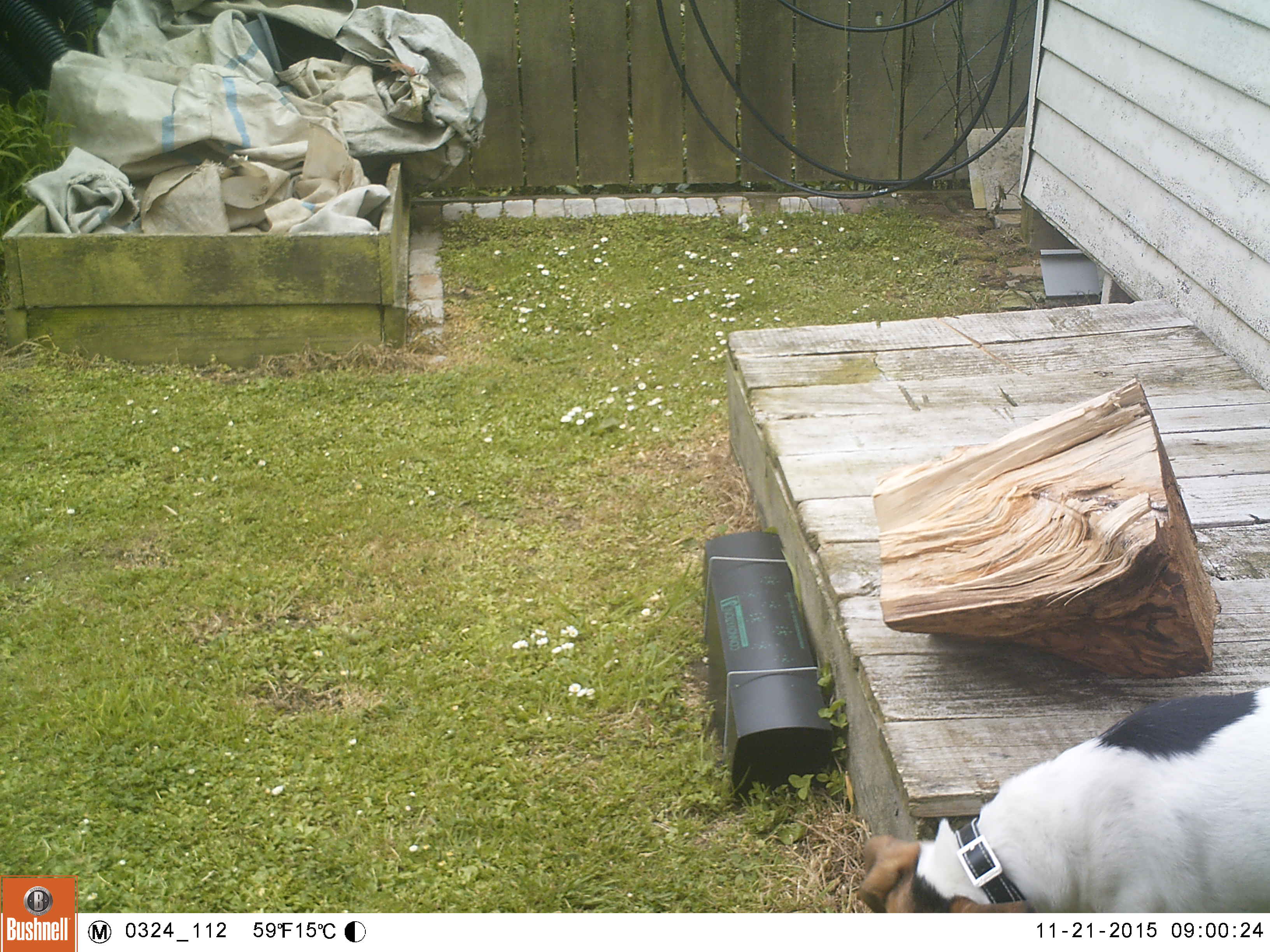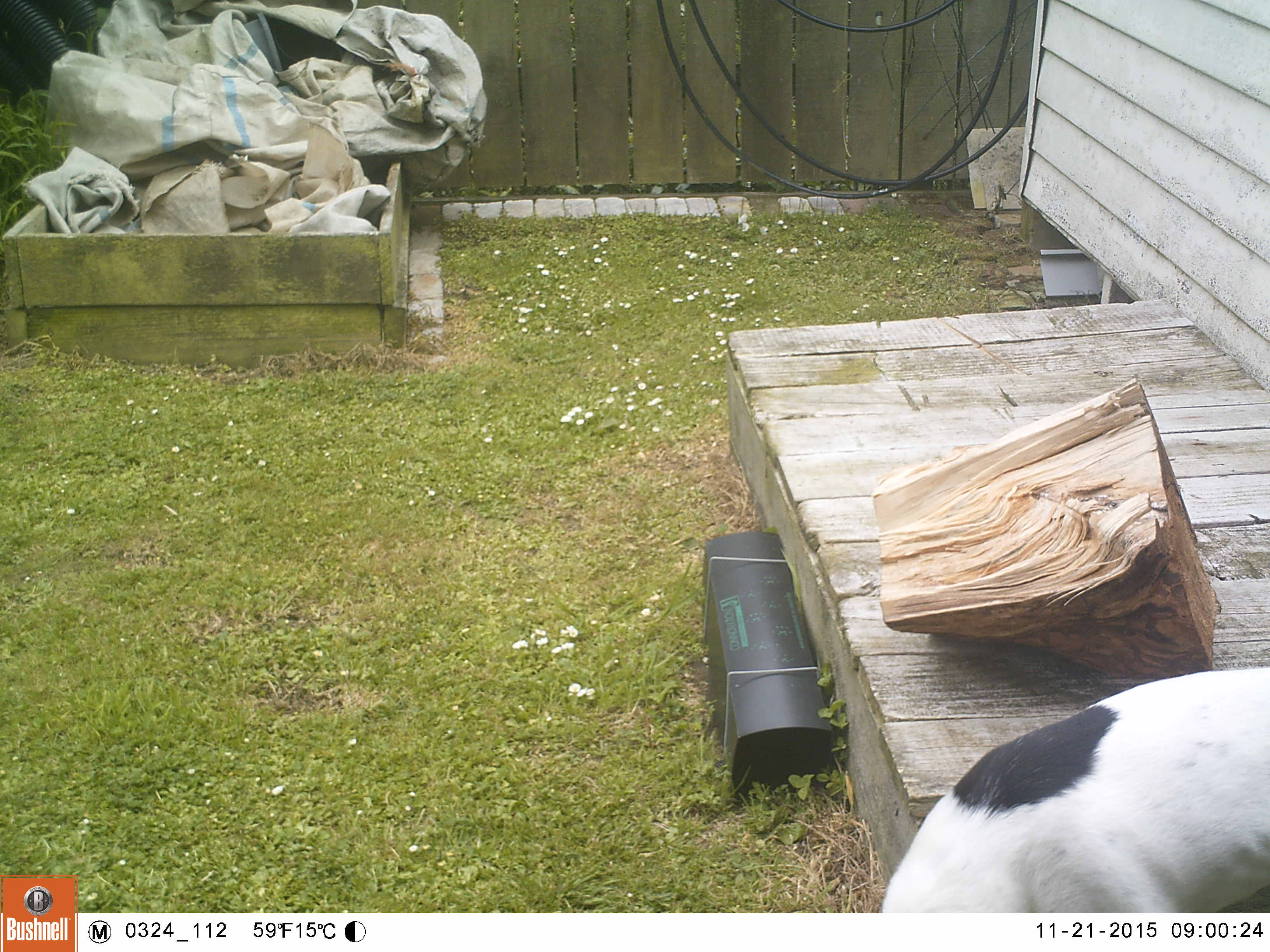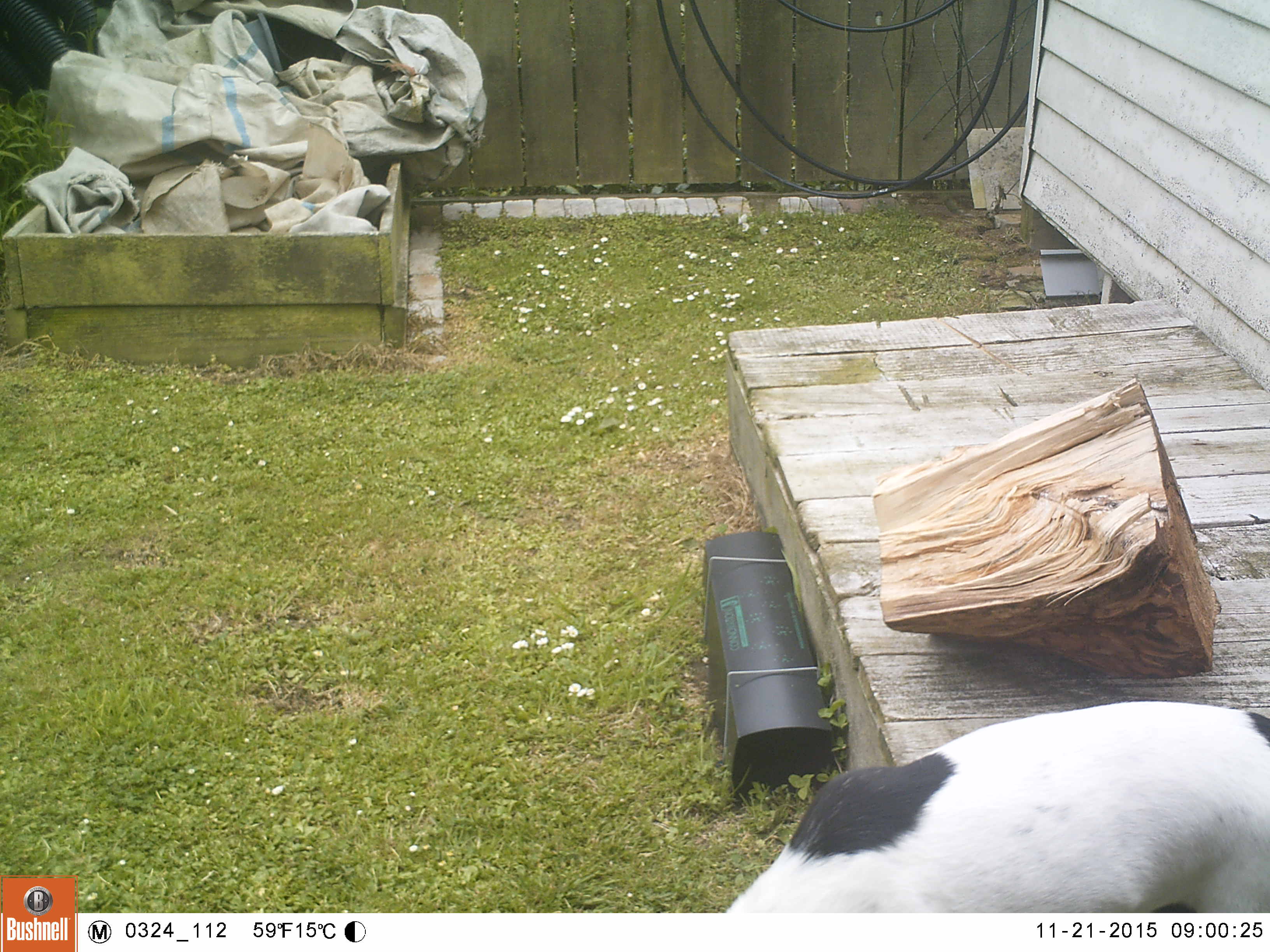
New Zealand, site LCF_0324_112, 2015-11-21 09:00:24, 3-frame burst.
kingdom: Animalia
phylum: Chordata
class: Mammalia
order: Carnivora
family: Canidae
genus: Canis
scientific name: Canis familiaris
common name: domestic dog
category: dog